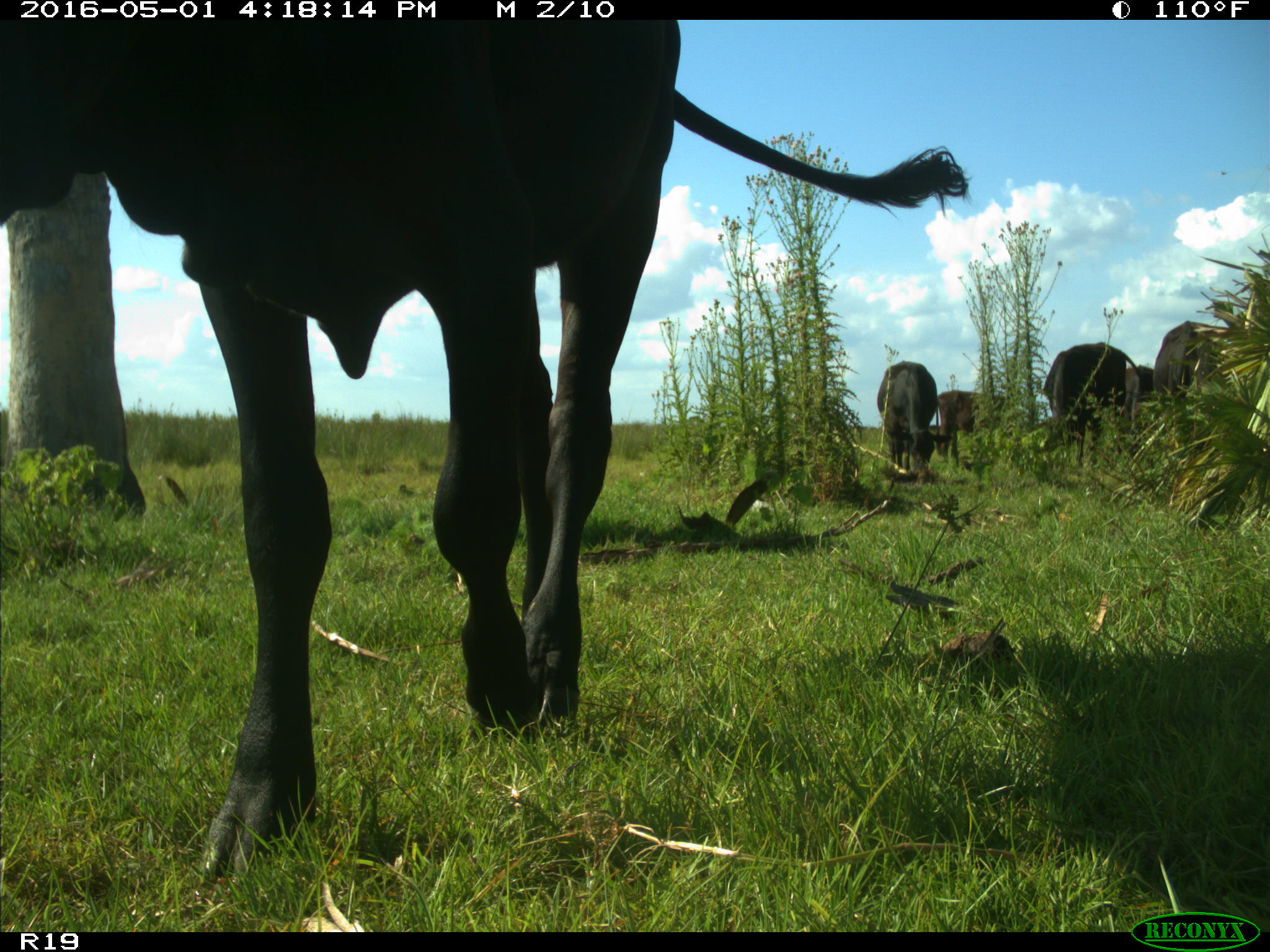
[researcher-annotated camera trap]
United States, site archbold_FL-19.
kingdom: Animalia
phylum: Chordata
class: Mammalia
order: Artiodactyla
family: Bovidae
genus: Bos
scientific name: Bos taurus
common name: domestic cow